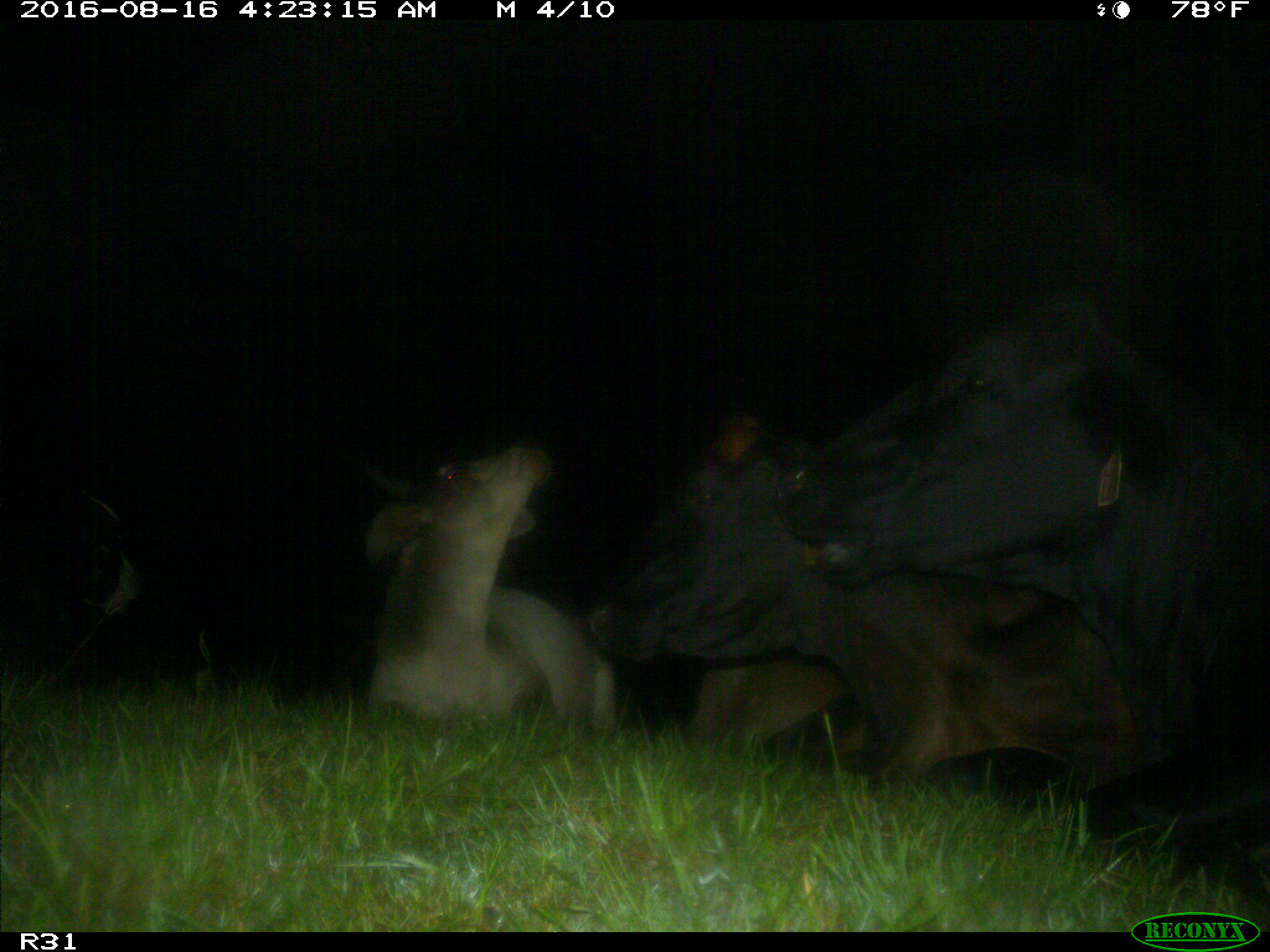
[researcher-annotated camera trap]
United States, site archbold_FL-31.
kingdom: Animalia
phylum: Chordata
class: Mammalia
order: Artiodactyla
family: Bovidae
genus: Bos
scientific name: Bos taurus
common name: domestic cow